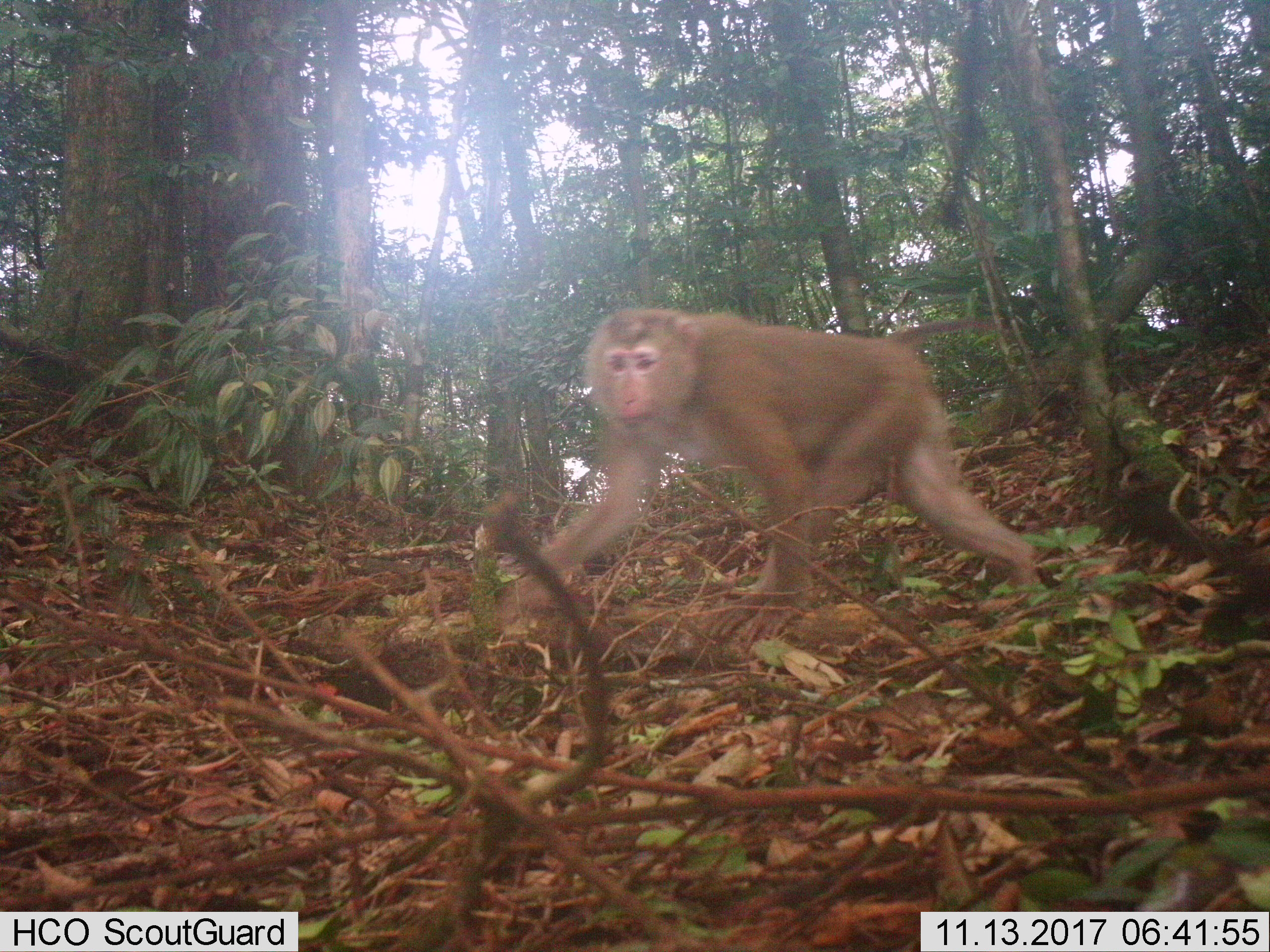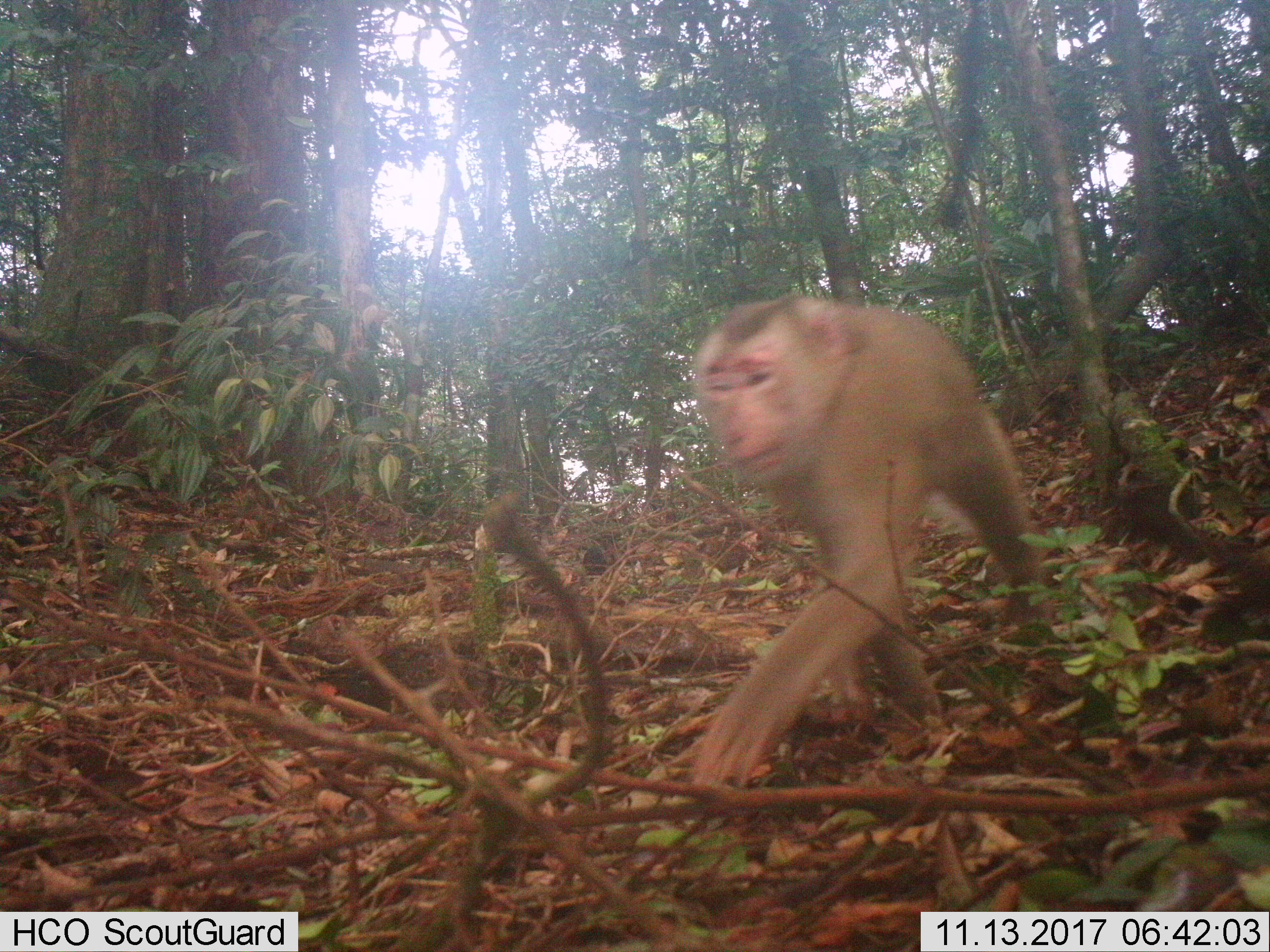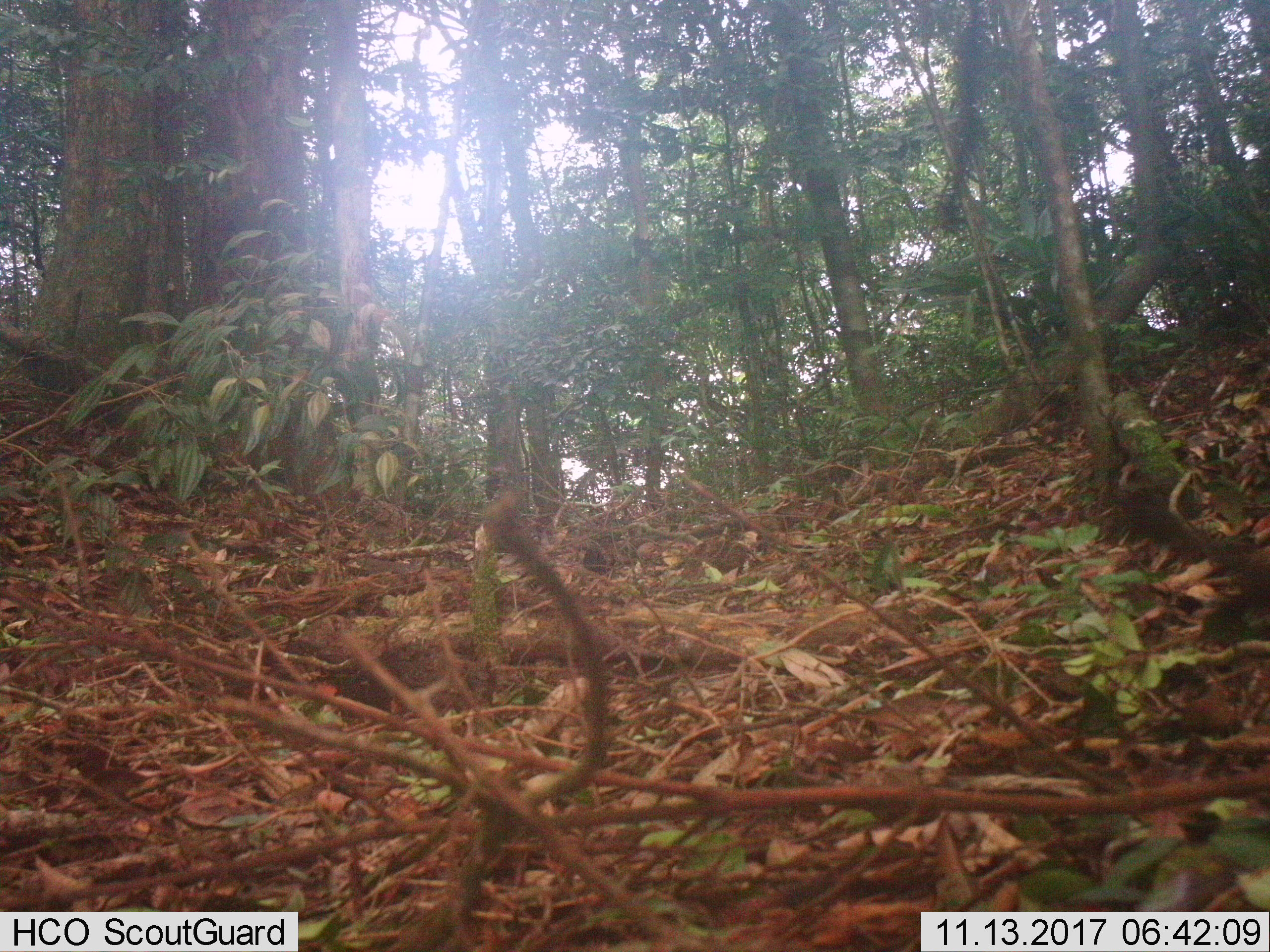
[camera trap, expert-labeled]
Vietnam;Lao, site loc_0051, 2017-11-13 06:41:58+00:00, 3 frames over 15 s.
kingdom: Animalia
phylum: Chordata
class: Mammalia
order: Primates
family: Cercopithecidae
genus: Macaca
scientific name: Macaca nemestrina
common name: pig-tailed macaque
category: pig tailed macaque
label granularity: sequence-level